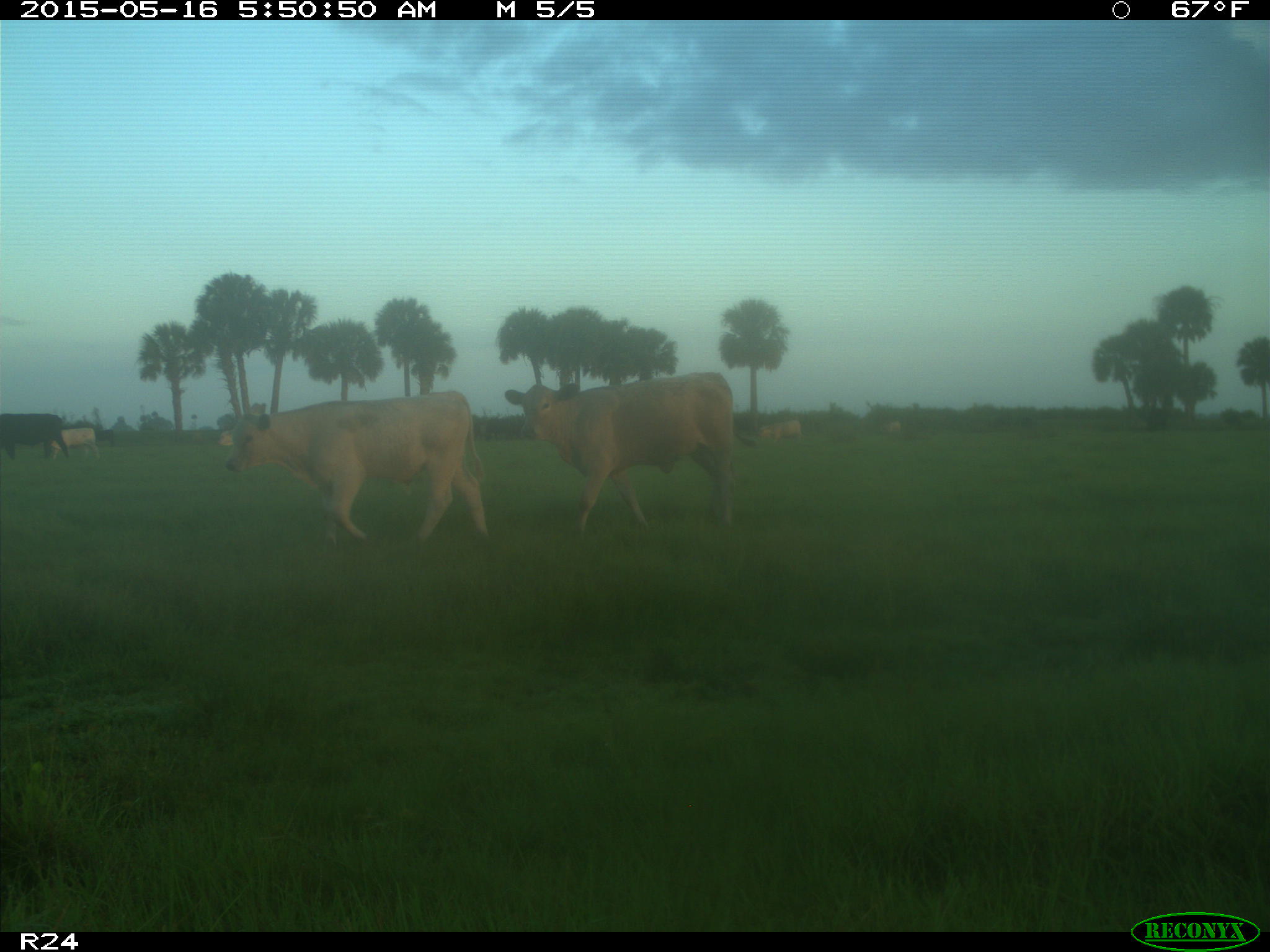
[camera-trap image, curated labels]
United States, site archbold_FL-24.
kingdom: Animalia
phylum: Chordata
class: Mammalia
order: Artiodactyla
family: Bovidae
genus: Bos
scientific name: Bos taurus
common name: domestic cow